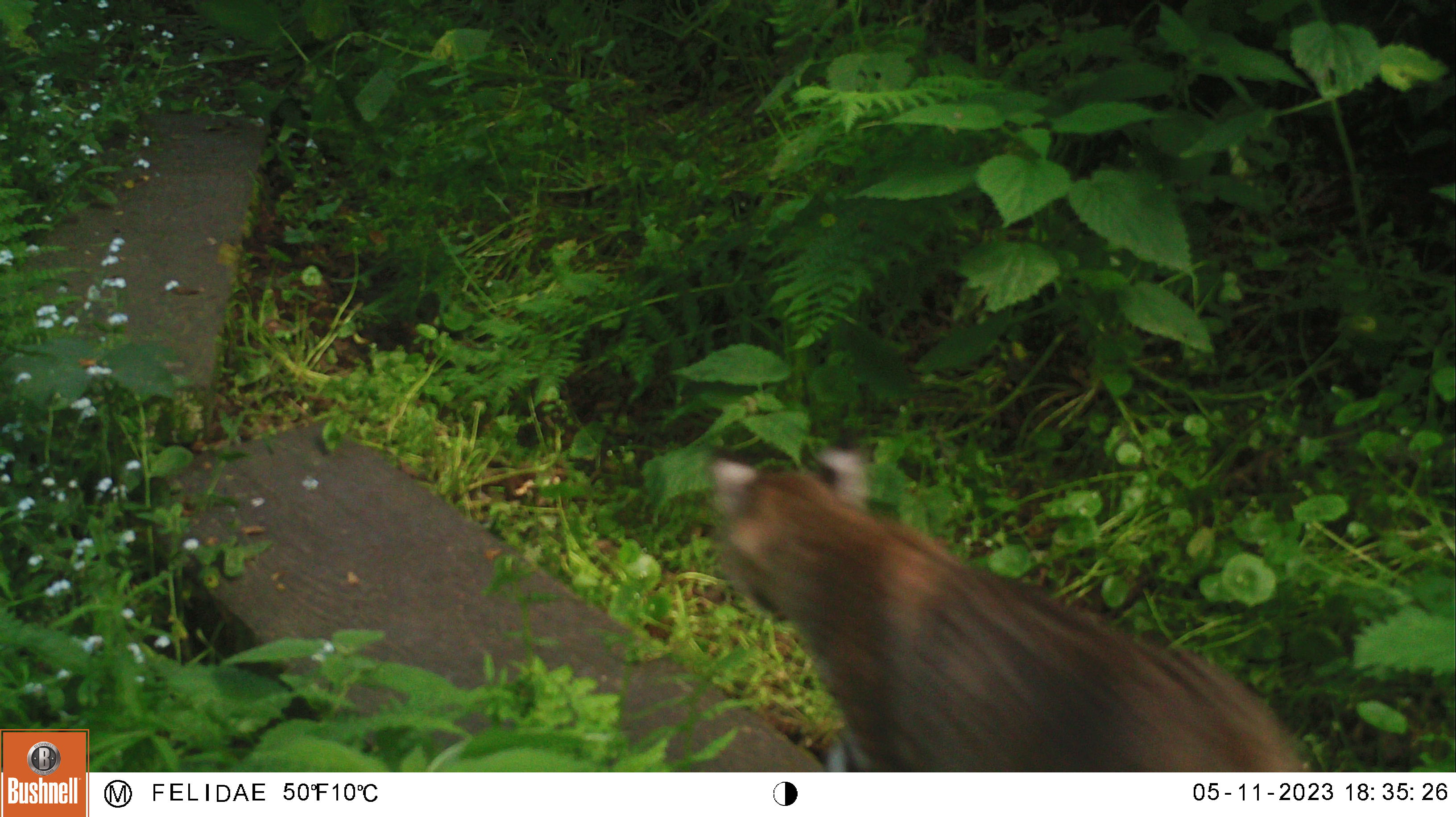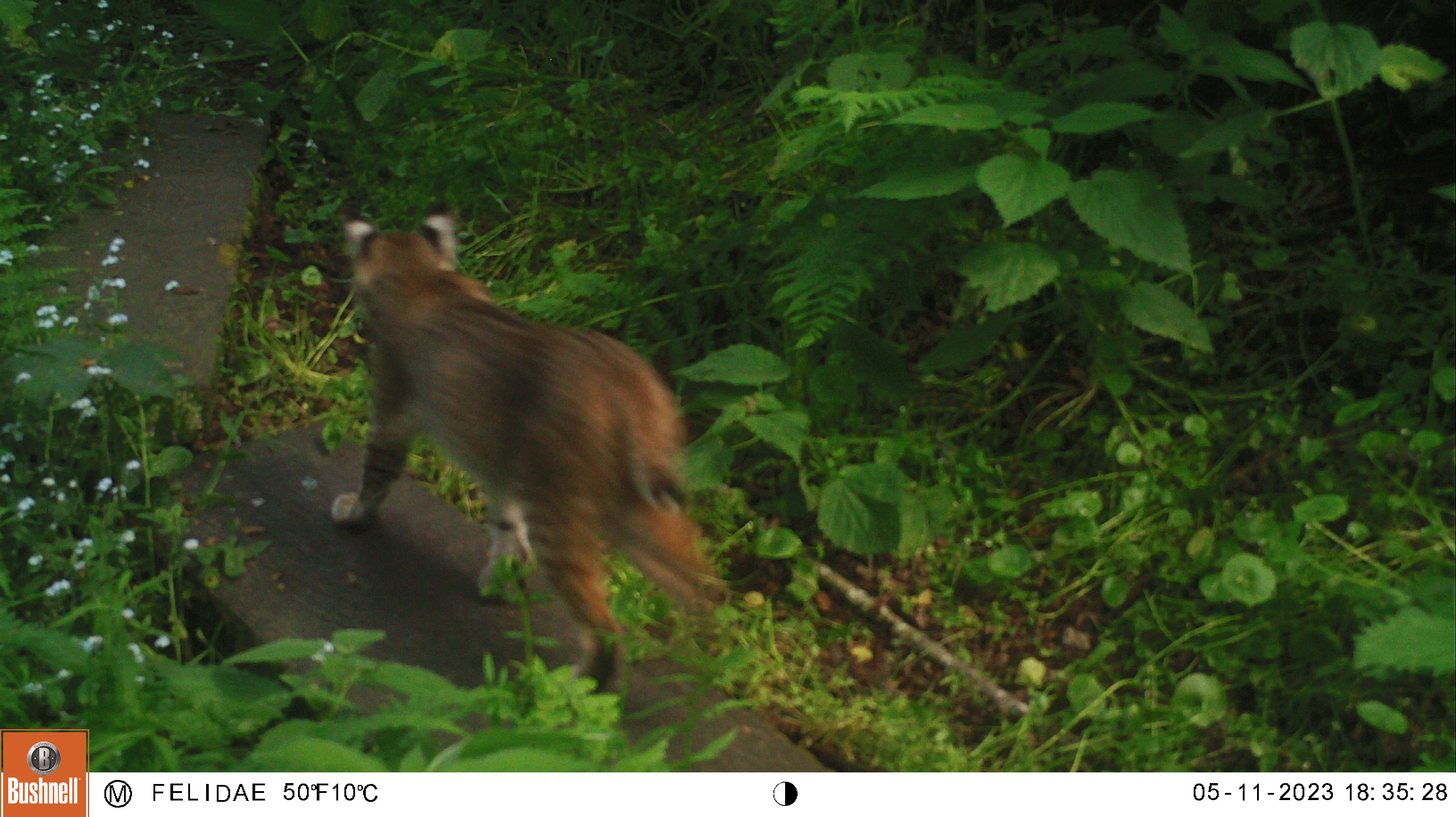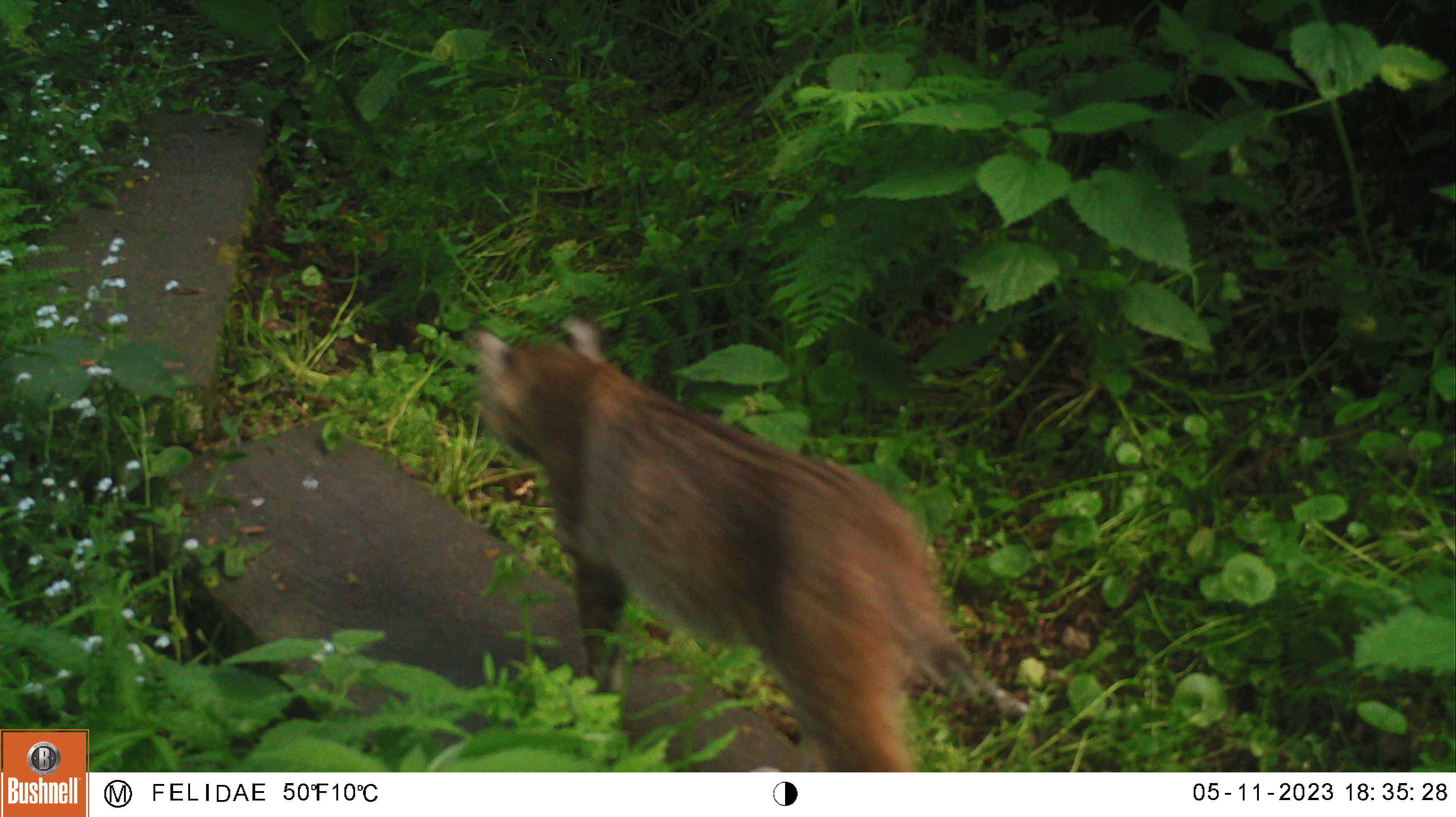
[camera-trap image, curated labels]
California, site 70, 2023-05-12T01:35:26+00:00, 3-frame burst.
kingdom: Animalia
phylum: Chordata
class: Mammalia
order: Carnivora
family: Felidae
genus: Lynx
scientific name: Lynx rufus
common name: bobcat